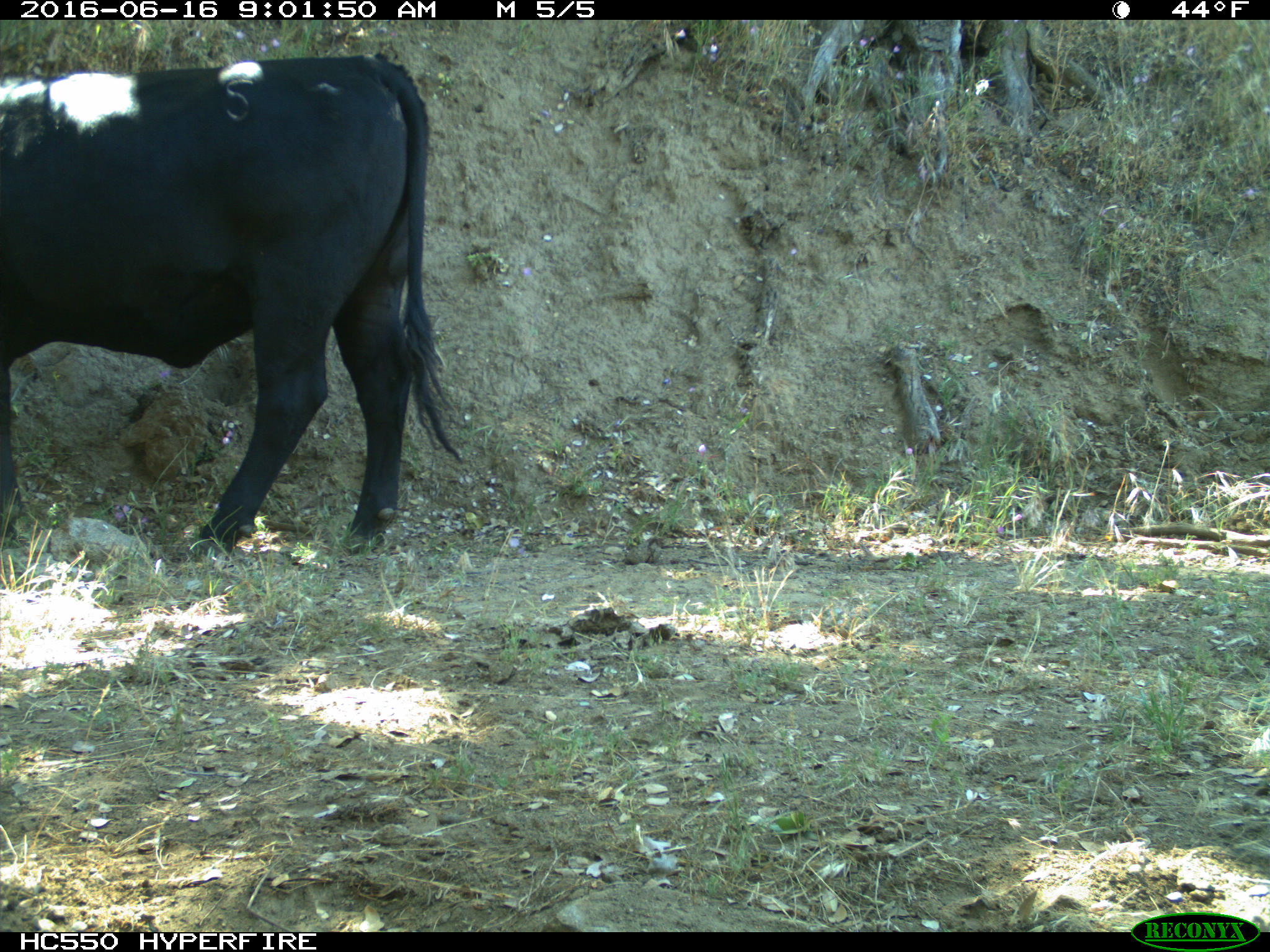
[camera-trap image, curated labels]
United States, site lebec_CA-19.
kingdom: Animalia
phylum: Chordata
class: Mammalia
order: Artiodactyla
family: Bovidae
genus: Bos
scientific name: Bos taurus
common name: domestic cow